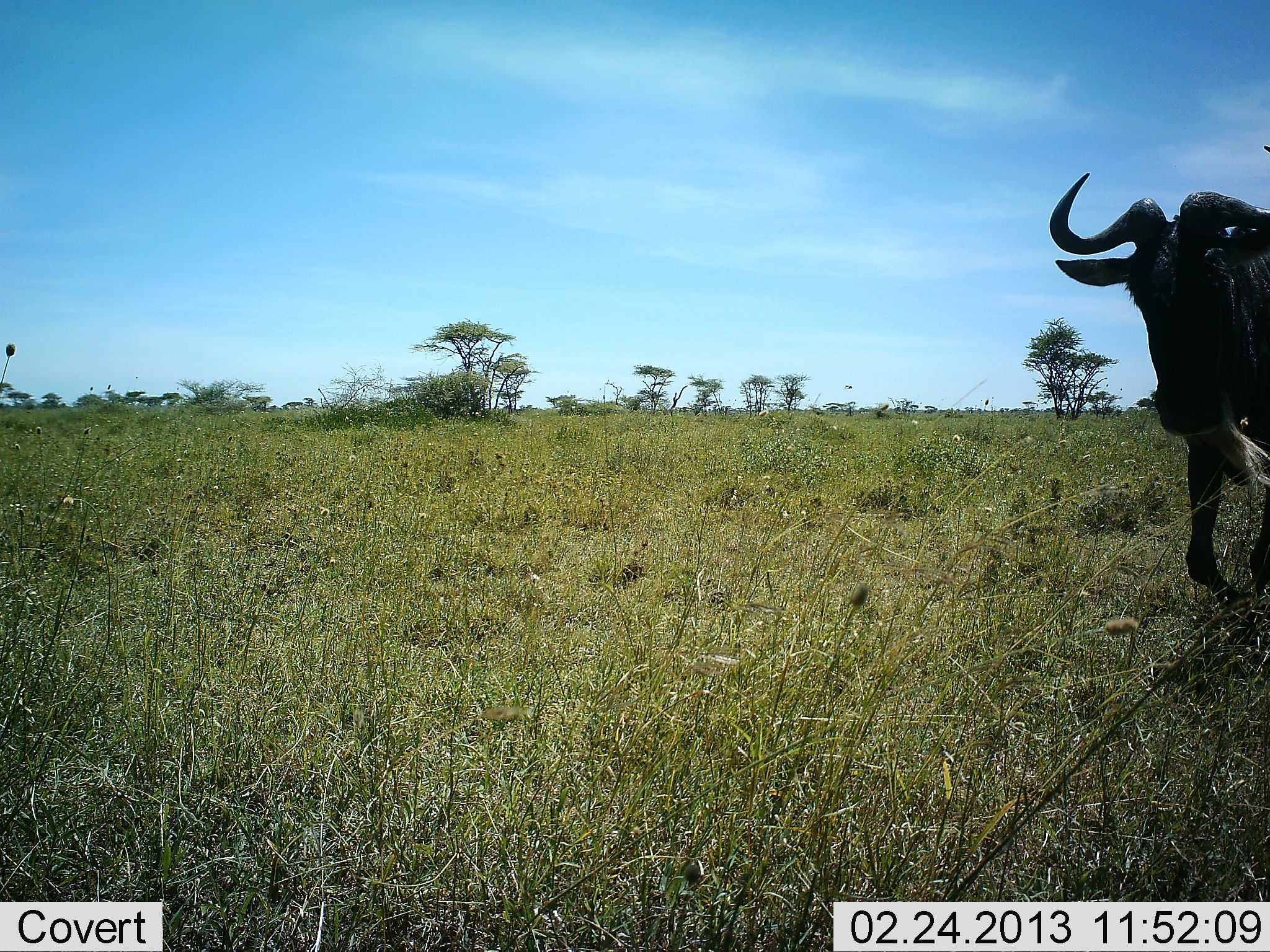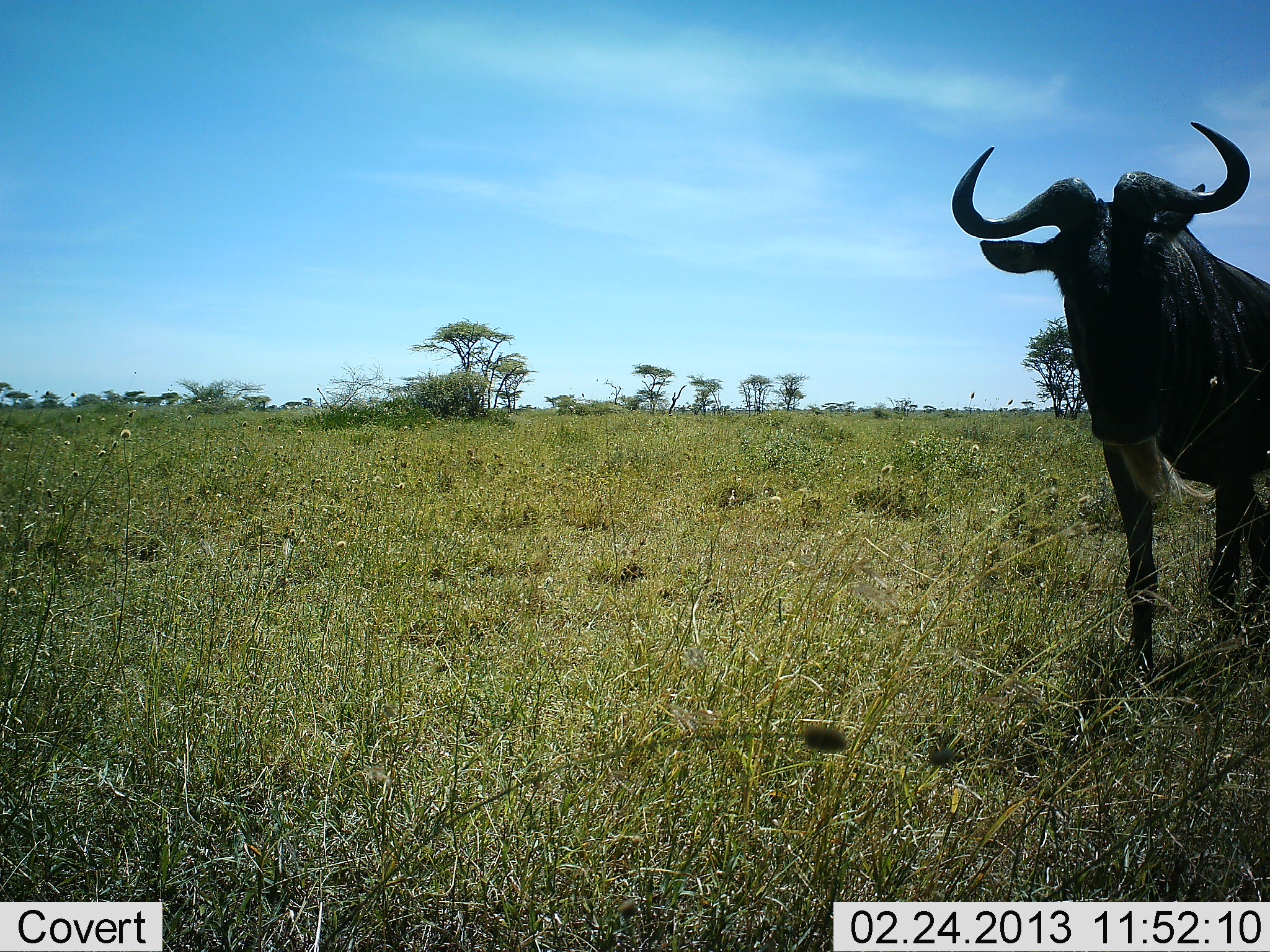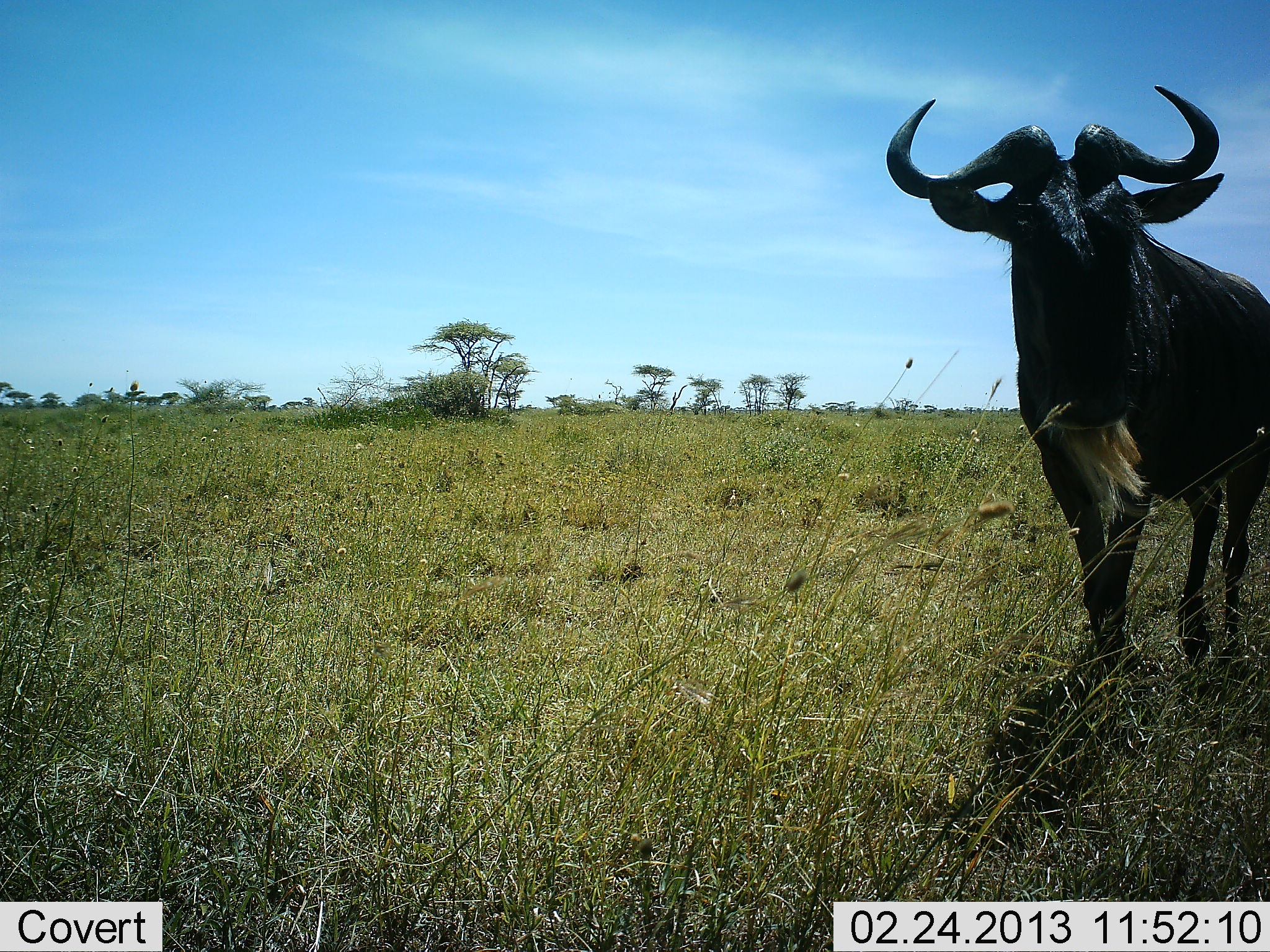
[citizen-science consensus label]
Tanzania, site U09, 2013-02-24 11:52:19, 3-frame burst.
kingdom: Animalia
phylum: Chordata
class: Mammalia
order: Artiodactyla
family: Bovidae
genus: Connochaetes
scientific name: Connochaetes taurinus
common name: blue wildebeest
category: wildebeest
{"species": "wildebeest (blue wildebeest) (Connochaetes taurinus)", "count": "1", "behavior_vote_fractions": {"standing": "9%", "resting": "2%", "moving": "89%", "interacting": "5%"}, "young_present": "0%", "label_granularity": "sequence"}